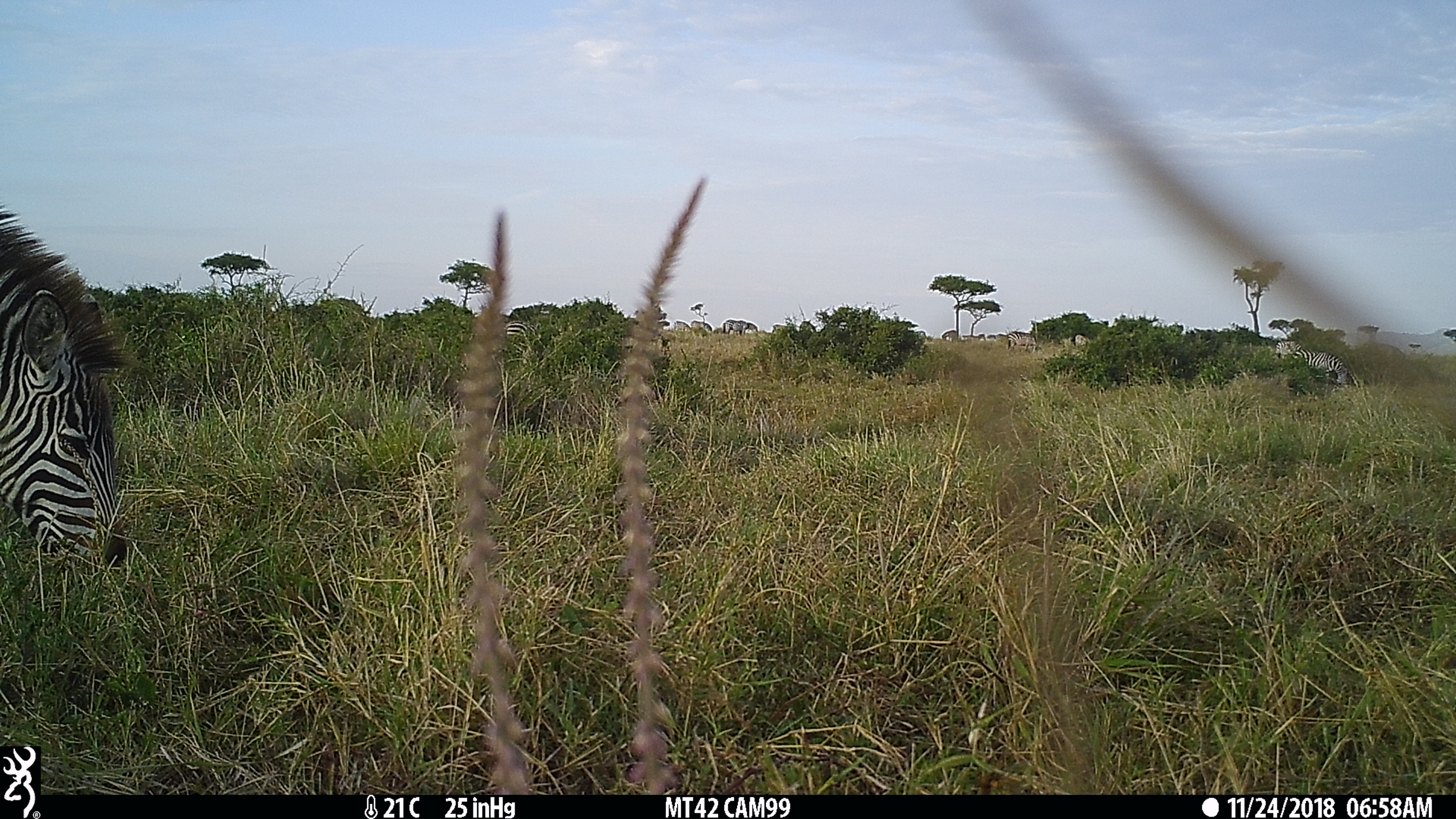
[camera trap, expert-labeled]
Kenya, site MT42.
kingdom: Animalia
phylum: Chordata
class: Mammalia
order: Perissodactyla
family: Equidae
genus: Equus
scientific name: Equus quagga burchellii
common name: burchell's zebra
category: zebra